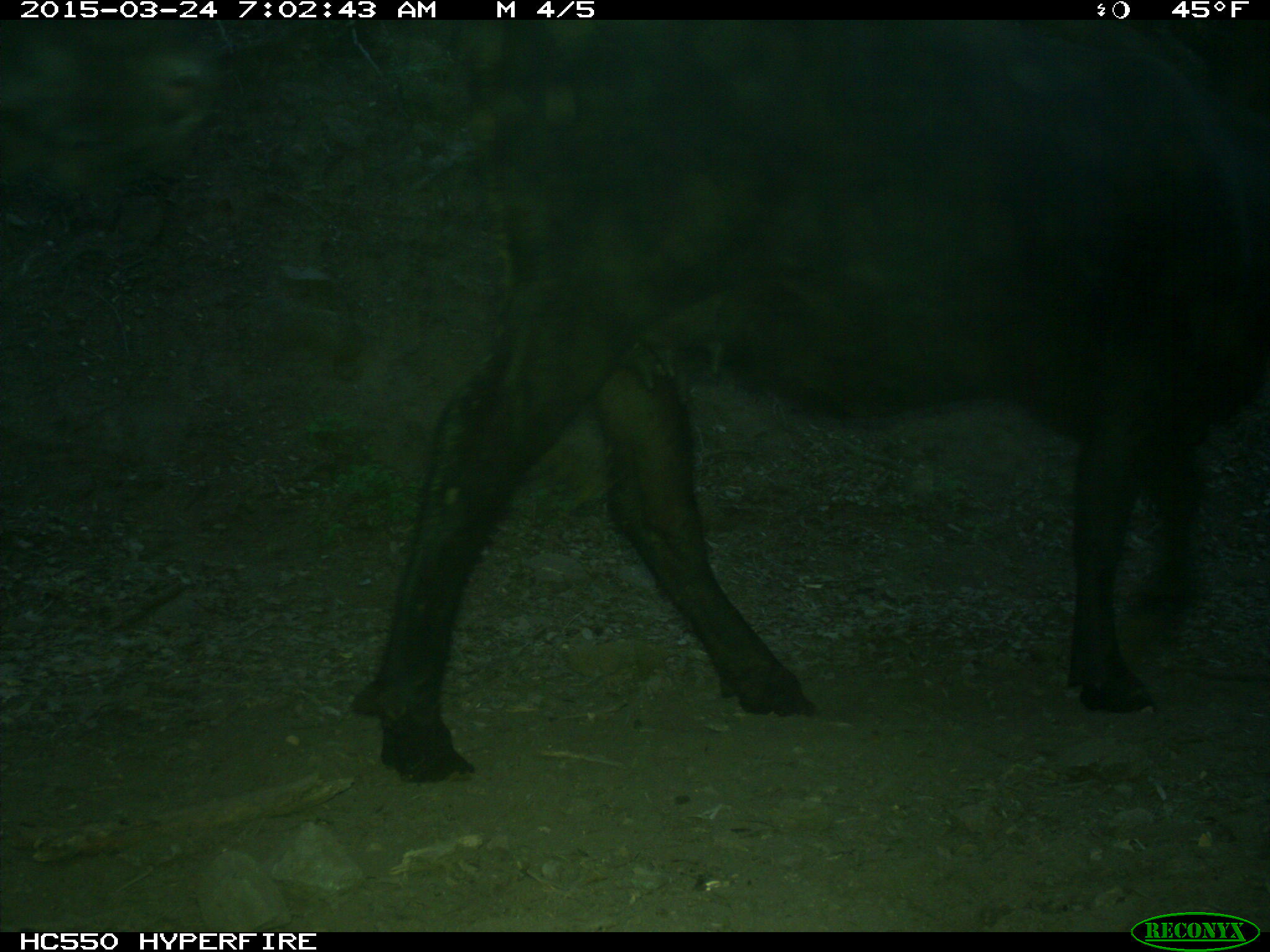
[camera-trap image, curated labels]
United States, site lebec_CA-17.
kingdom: Animalia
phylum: Chordata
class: Mammalia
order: Artiodactyla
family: Bovidae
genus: Bos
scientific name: Bos taurus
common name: domestic cow